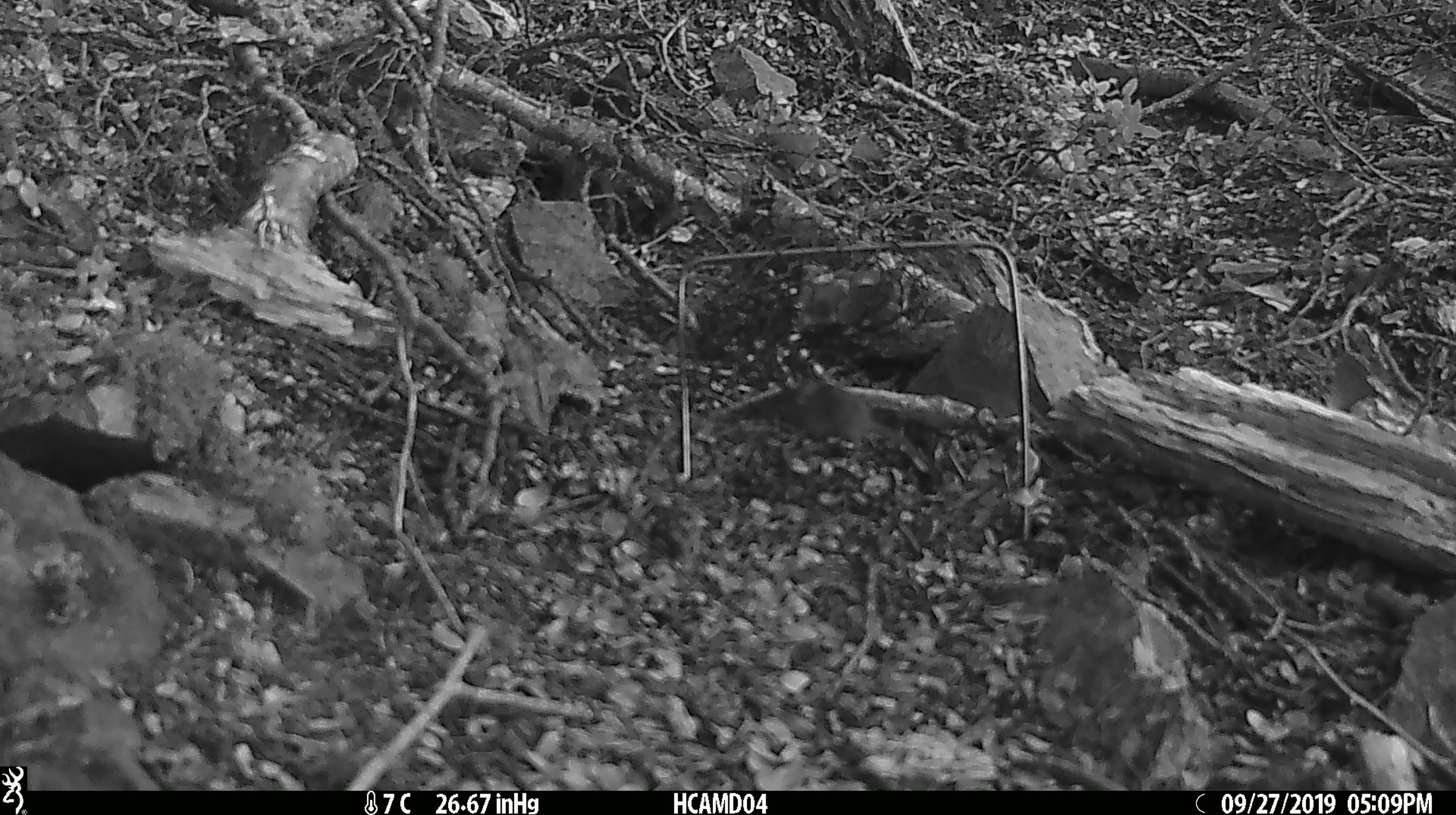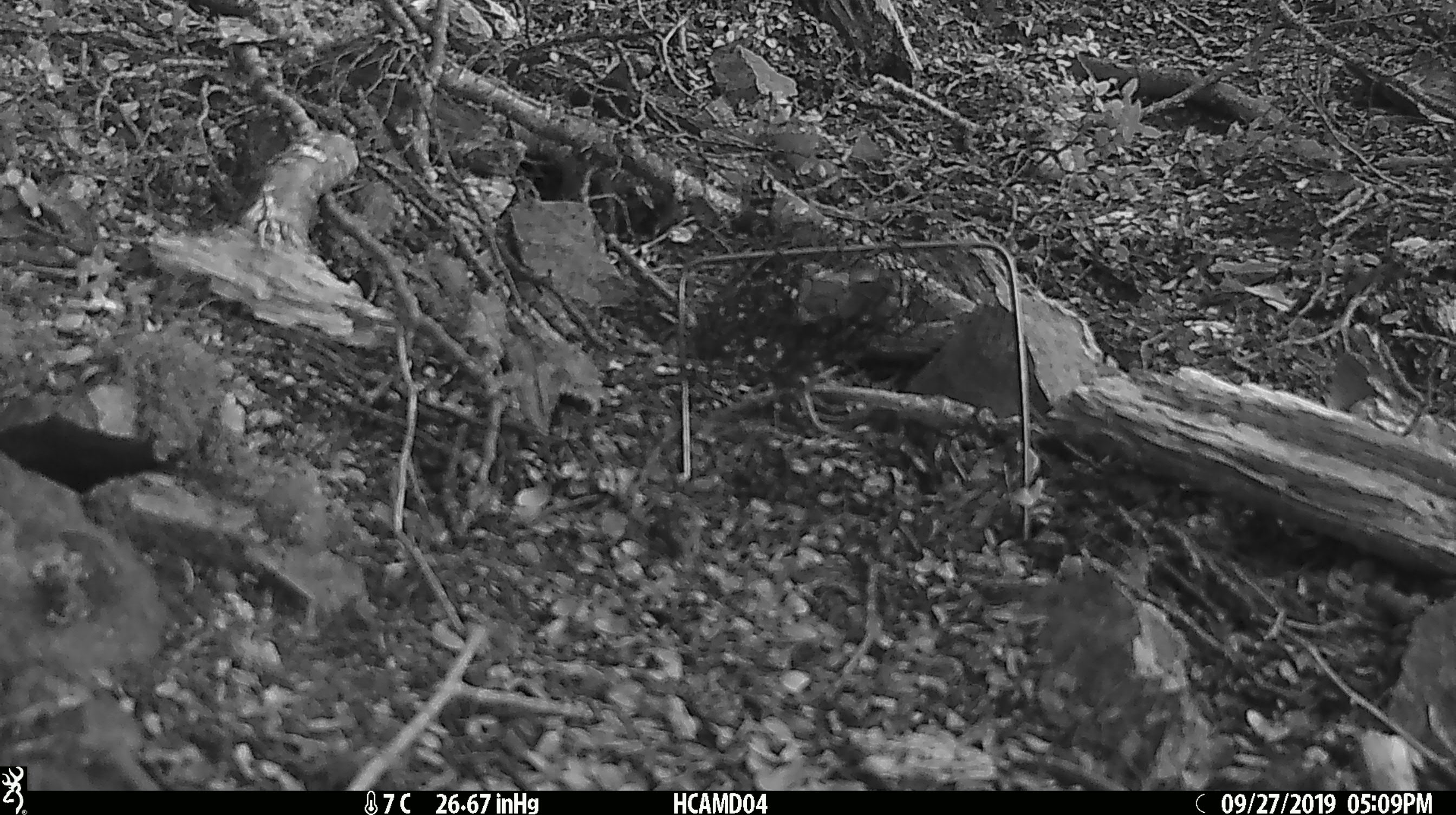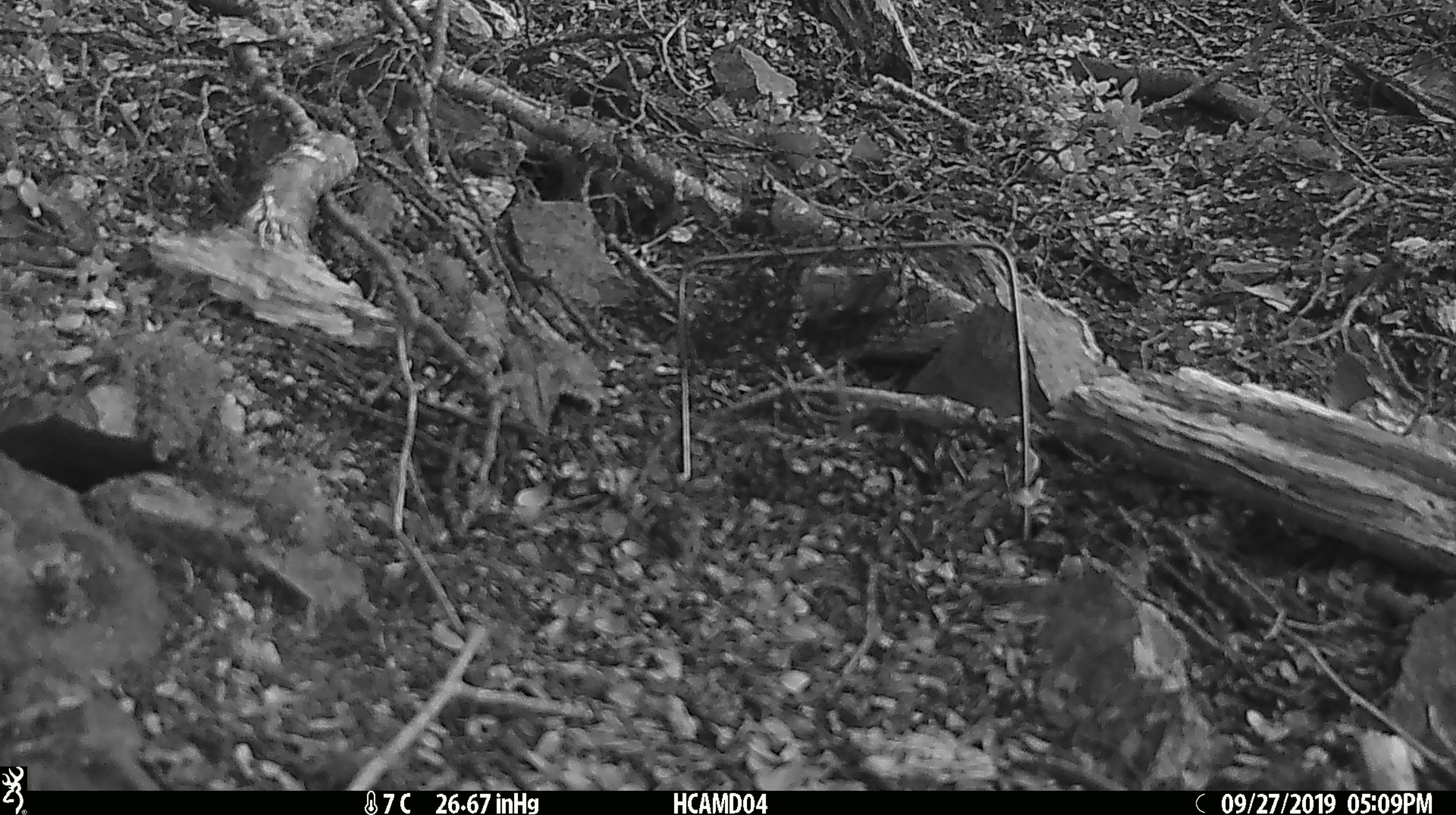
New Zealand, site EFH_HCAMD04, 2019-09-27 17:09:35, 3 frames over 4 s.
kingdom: Animalia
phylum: Chordata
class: Mammalia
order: Rodentia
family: Muridae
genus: Mus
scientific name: Mus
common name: mouse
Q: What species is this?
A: Mouse (Mus).